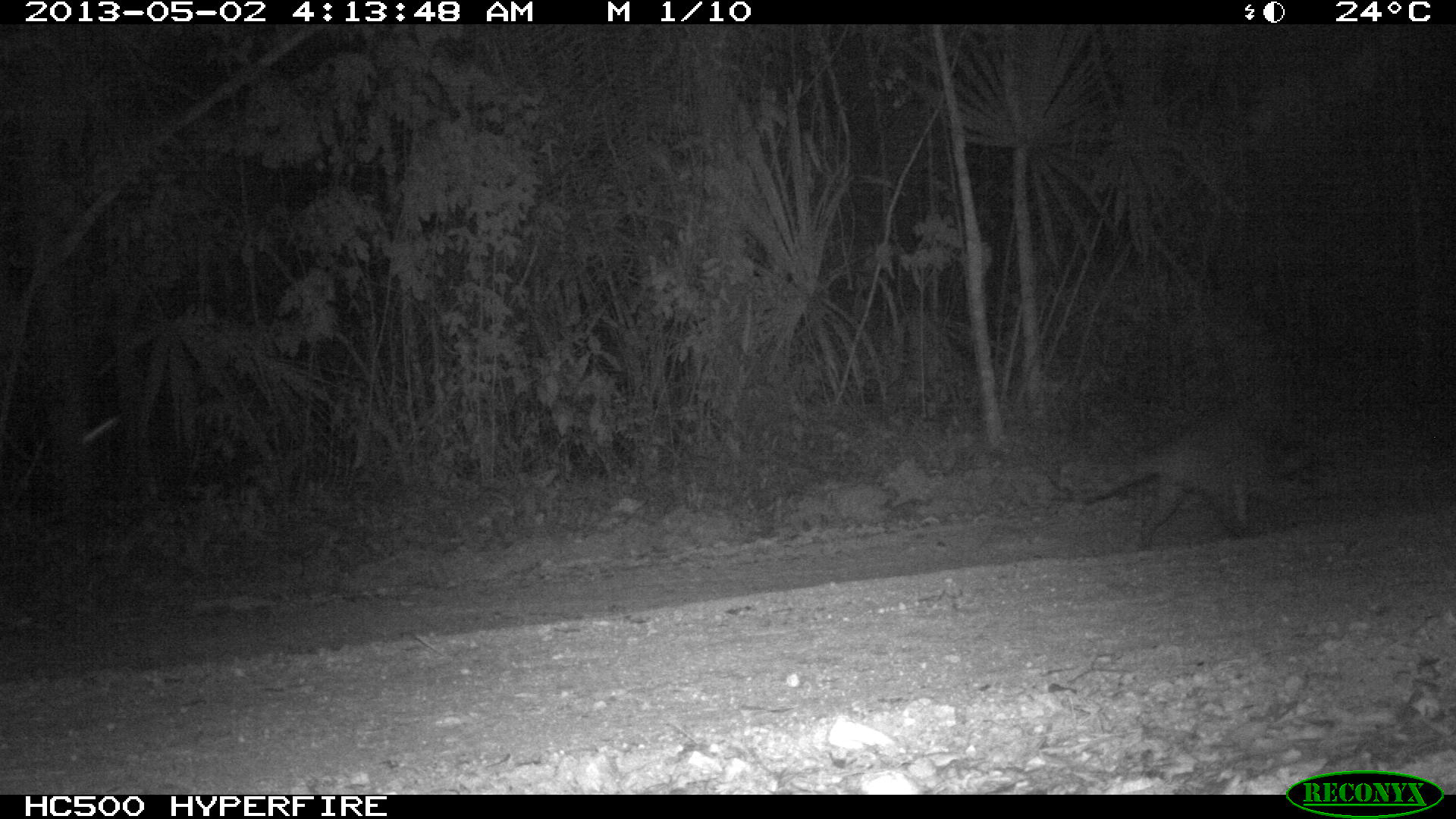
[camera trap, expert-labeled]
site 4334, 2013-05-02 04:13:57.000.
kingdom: Animalia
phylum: Chordata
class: Mammalia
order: Carnivora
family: Procyonidae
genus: Procyon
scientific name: Procyon lotor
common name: common raccoon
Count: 1.